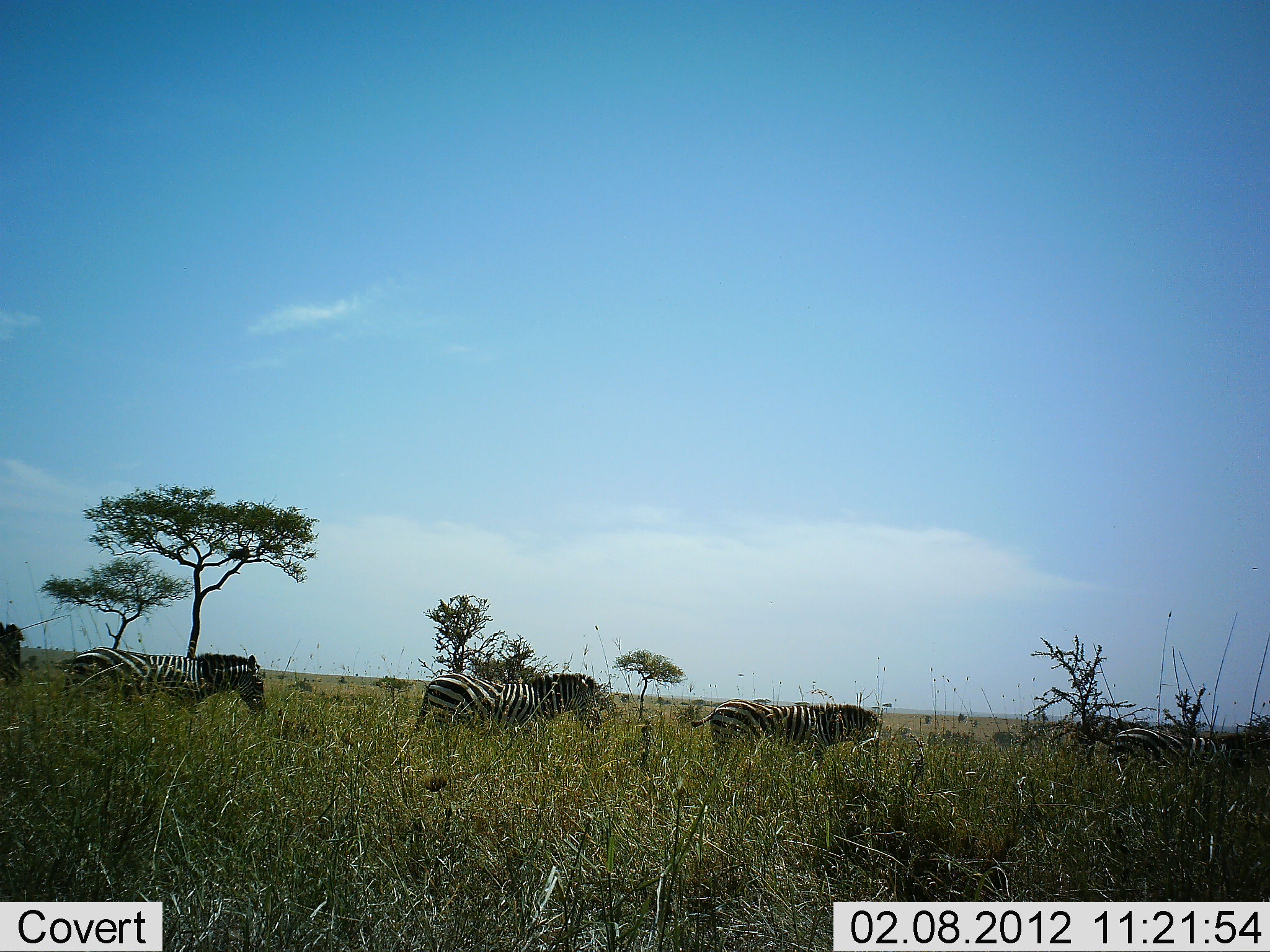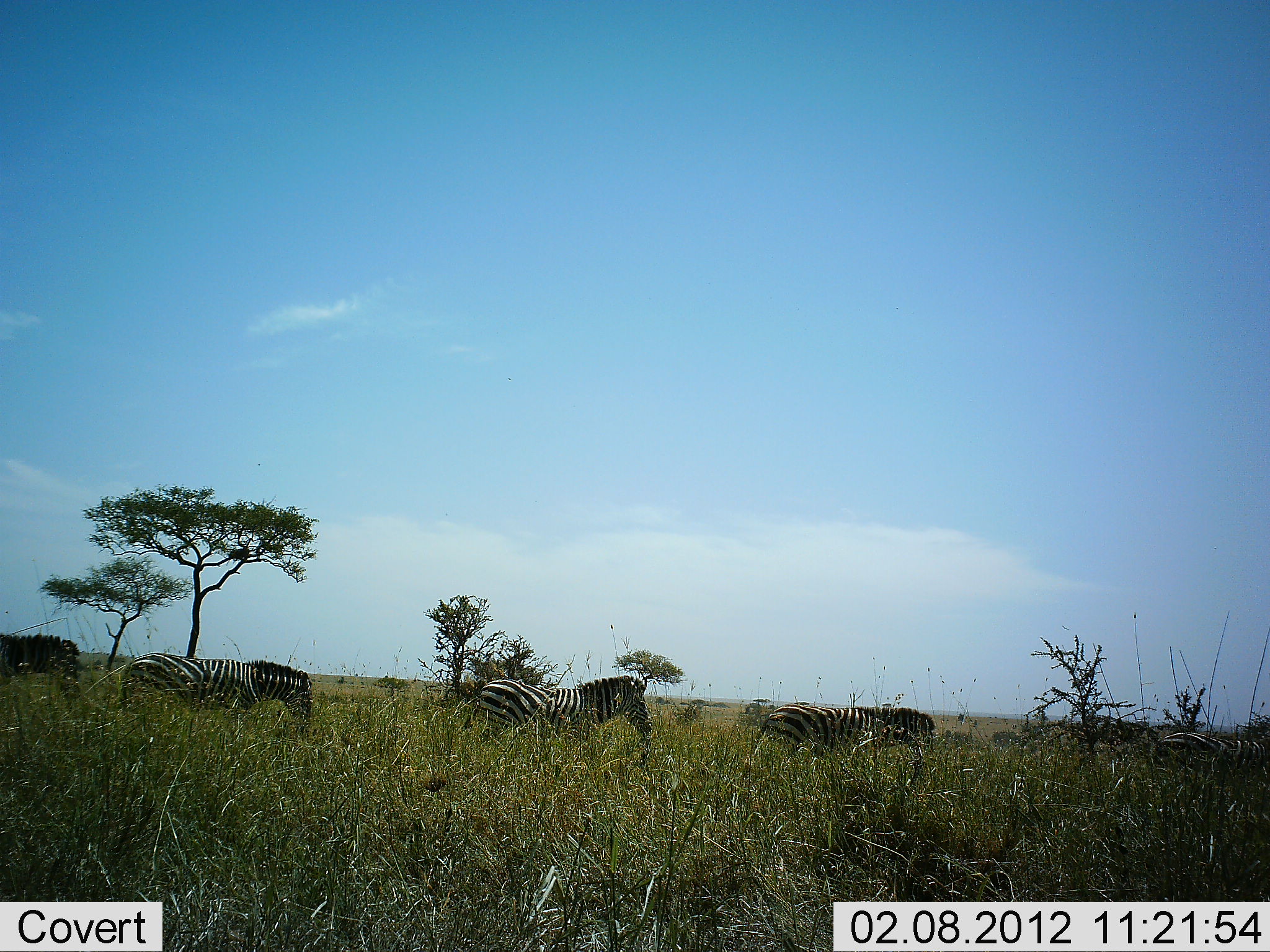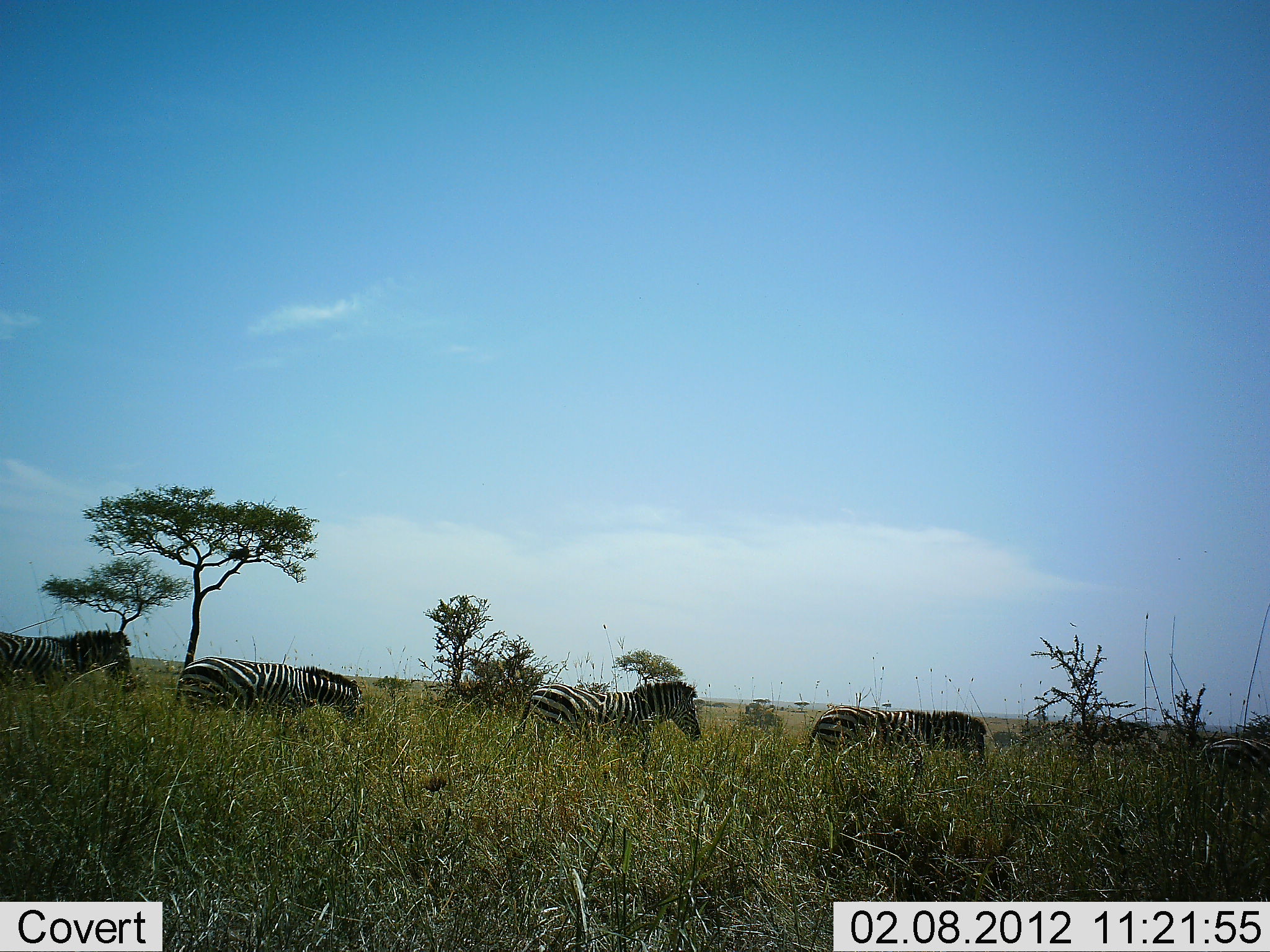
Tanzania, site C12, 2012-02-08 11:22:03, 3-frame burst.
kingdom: Animalia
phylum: Chordata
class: Mammalia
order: Perissodactyla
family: Equidae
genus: Equus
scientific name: Equus quagga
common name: plains zebra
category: zebra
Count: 5.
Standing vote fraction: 9%.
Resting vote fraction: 0%.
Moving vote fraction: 96%.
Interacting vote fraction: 0%.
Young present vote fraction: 0%.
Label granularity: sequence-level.